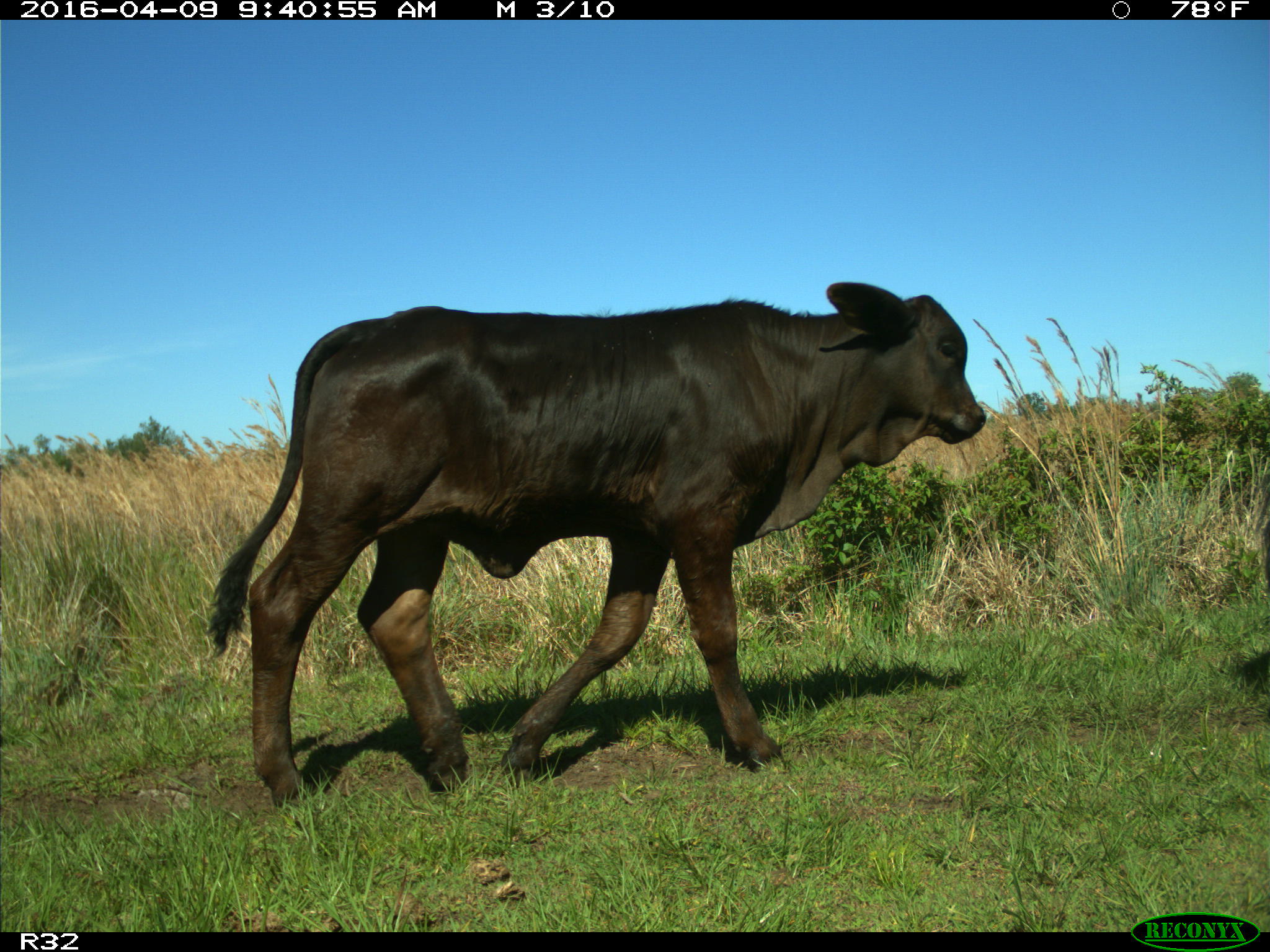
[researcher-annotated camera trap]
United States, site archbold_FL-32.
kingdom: Animalia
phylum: Chordata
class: Mammalia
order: Artiodactyla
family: Bovidae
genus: Bos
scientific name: Bos taurus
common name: domestic cow